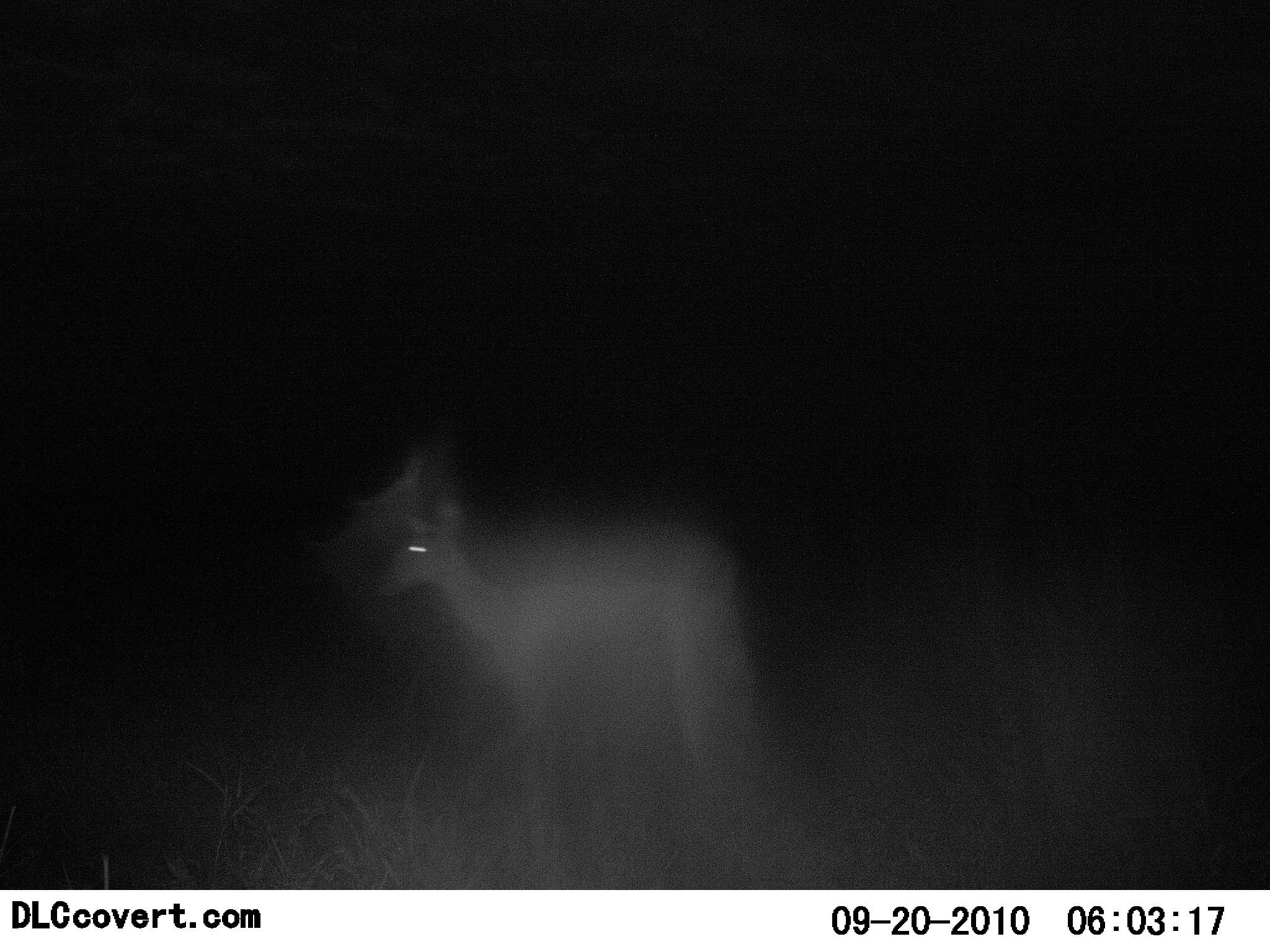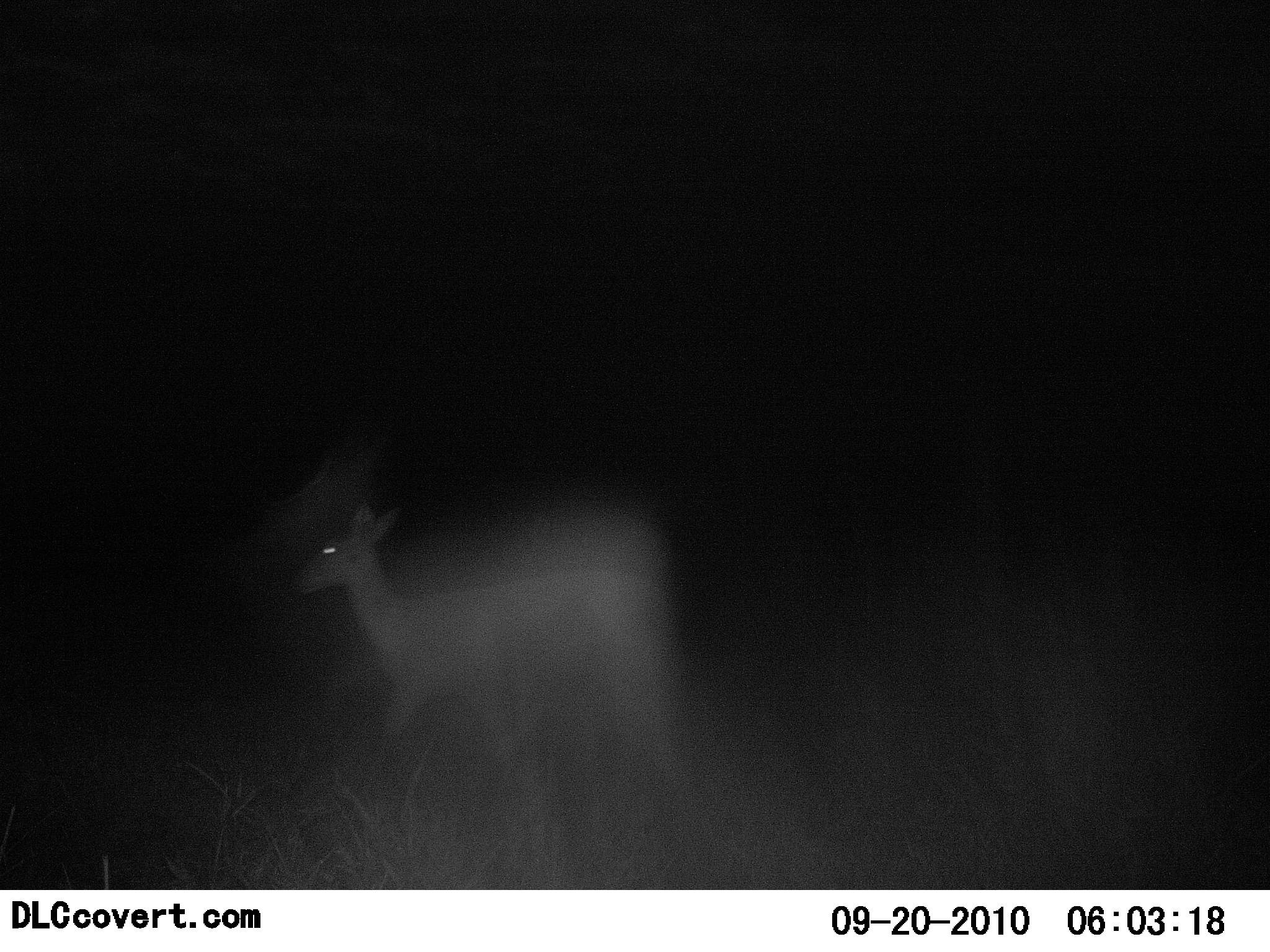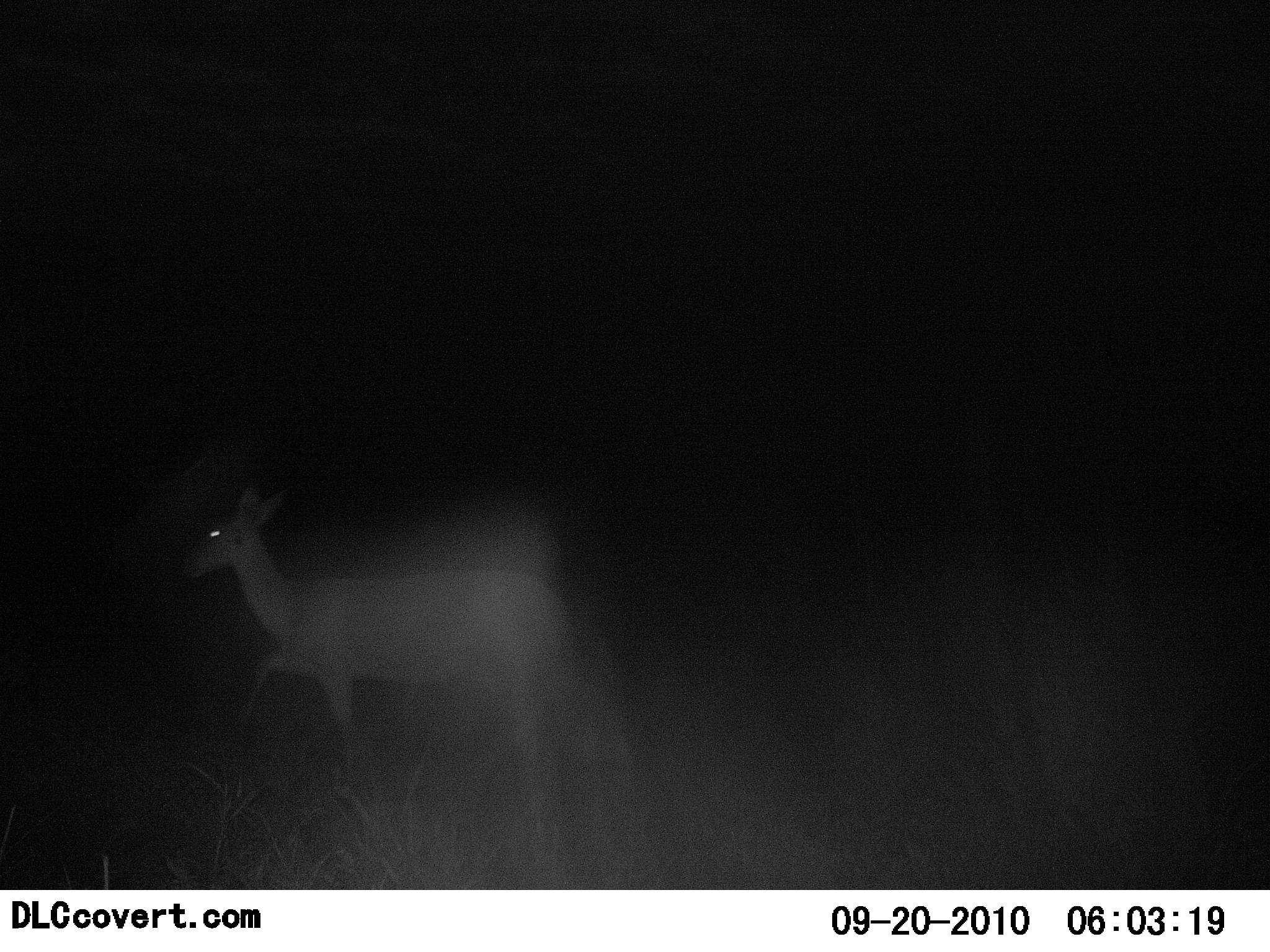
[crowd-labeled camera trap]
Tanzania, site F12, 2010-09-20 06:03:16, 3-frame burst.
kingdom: Animalia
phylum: Chordata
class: Mammalia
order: Artiodactyla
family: Bovidae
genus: Redunca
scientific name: Redunca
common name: reedbuck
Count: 1.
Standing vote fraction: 0%.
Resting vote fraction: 0%.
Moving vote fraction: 100%.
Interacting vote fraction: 0%.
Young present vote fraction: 0%.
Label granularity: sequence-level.